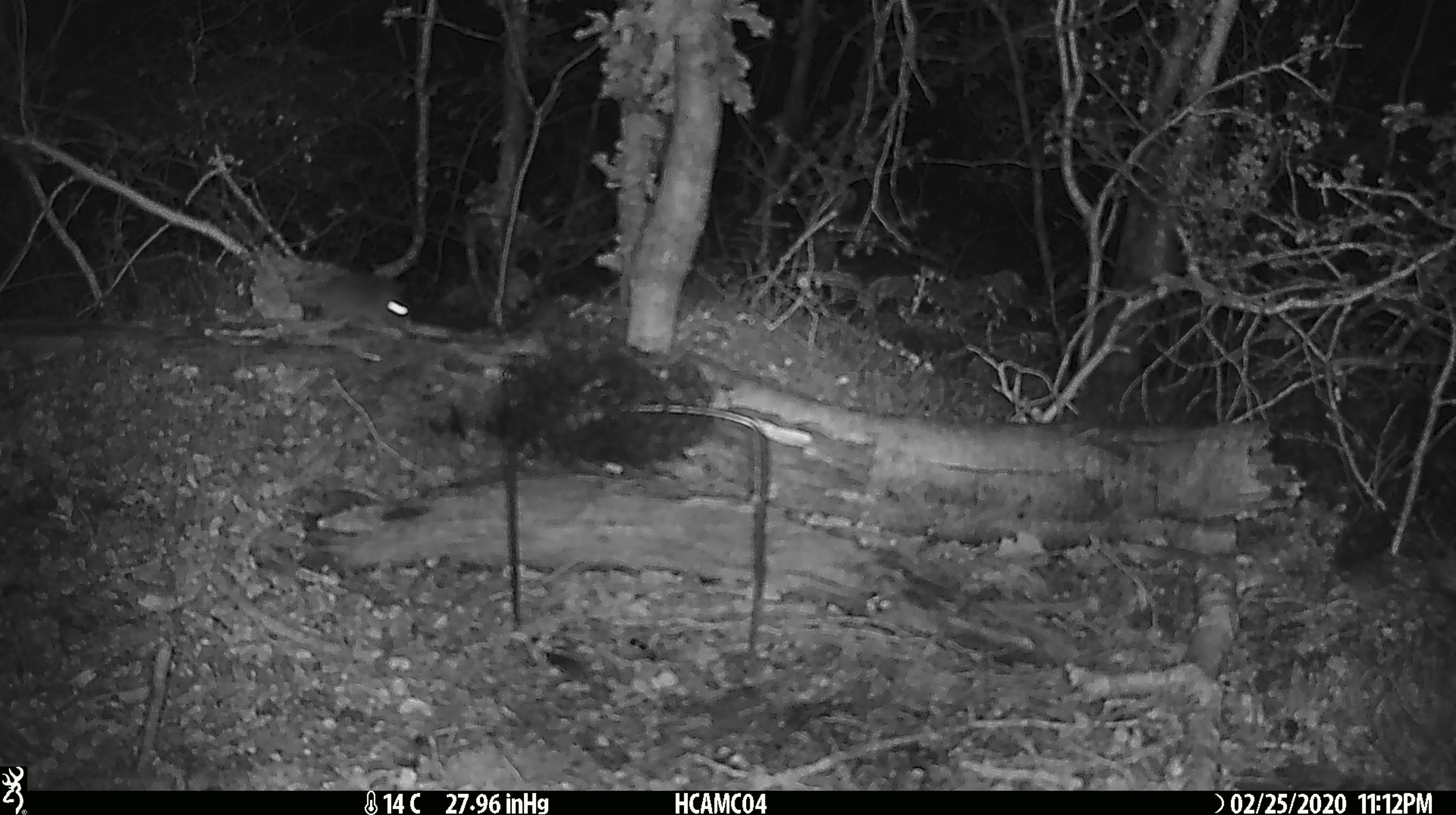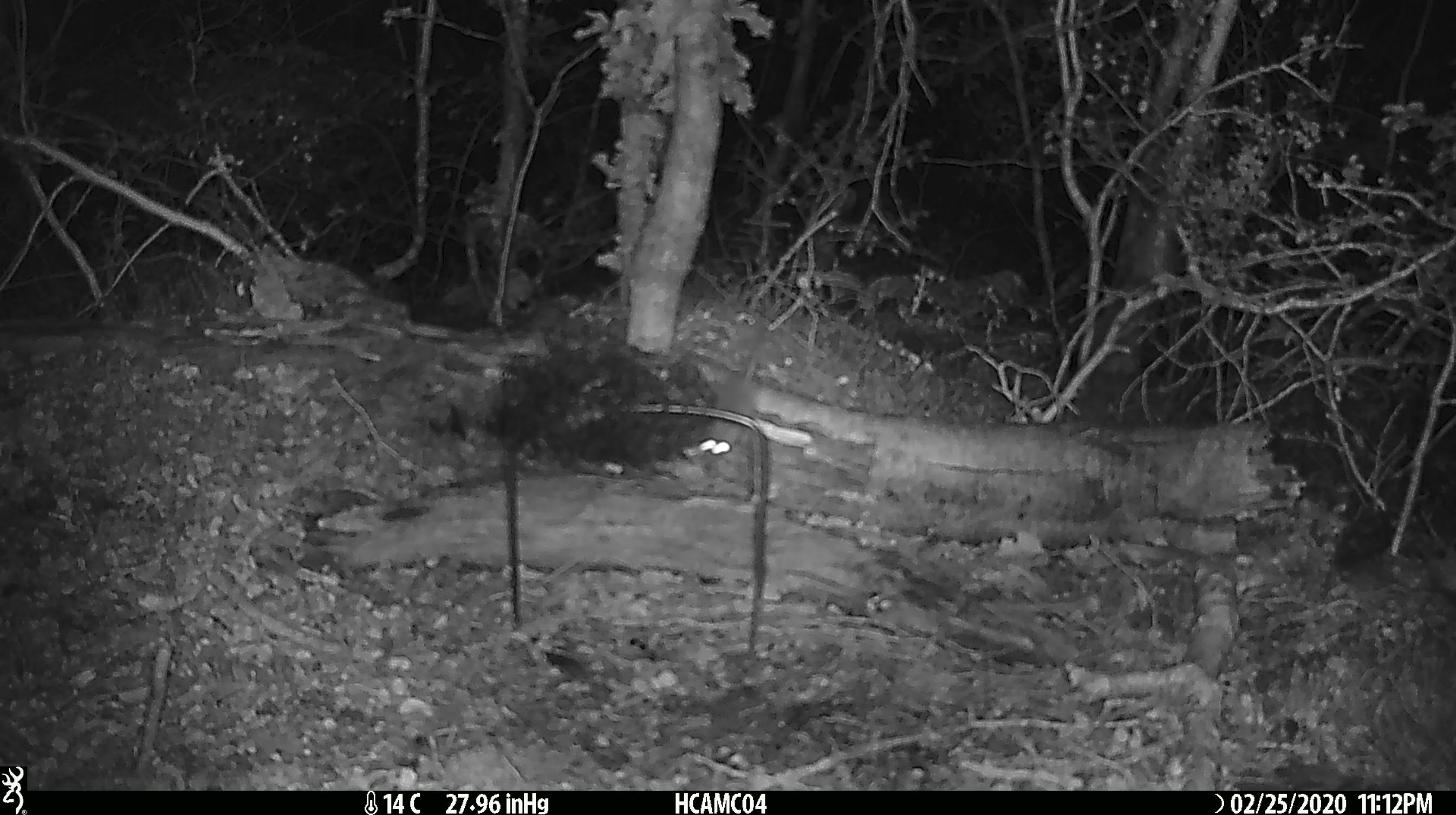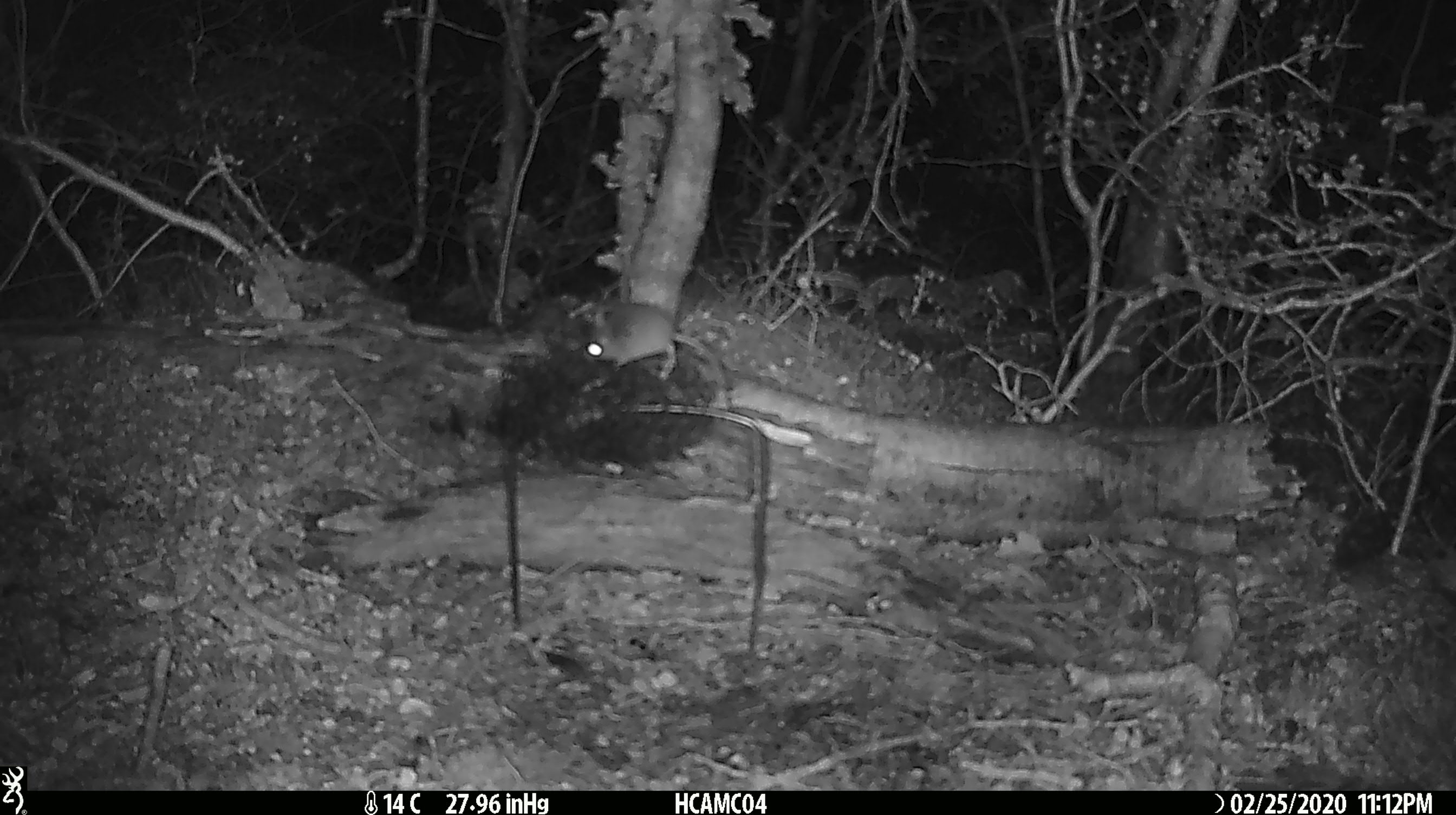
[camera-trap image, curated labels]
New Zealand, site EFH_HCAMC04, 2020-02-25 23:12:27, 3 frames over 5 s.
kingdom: Animalia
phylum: Chordata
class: Mammalia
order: Rodentia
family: Muridae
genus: Mus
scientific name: Mus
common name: mouse